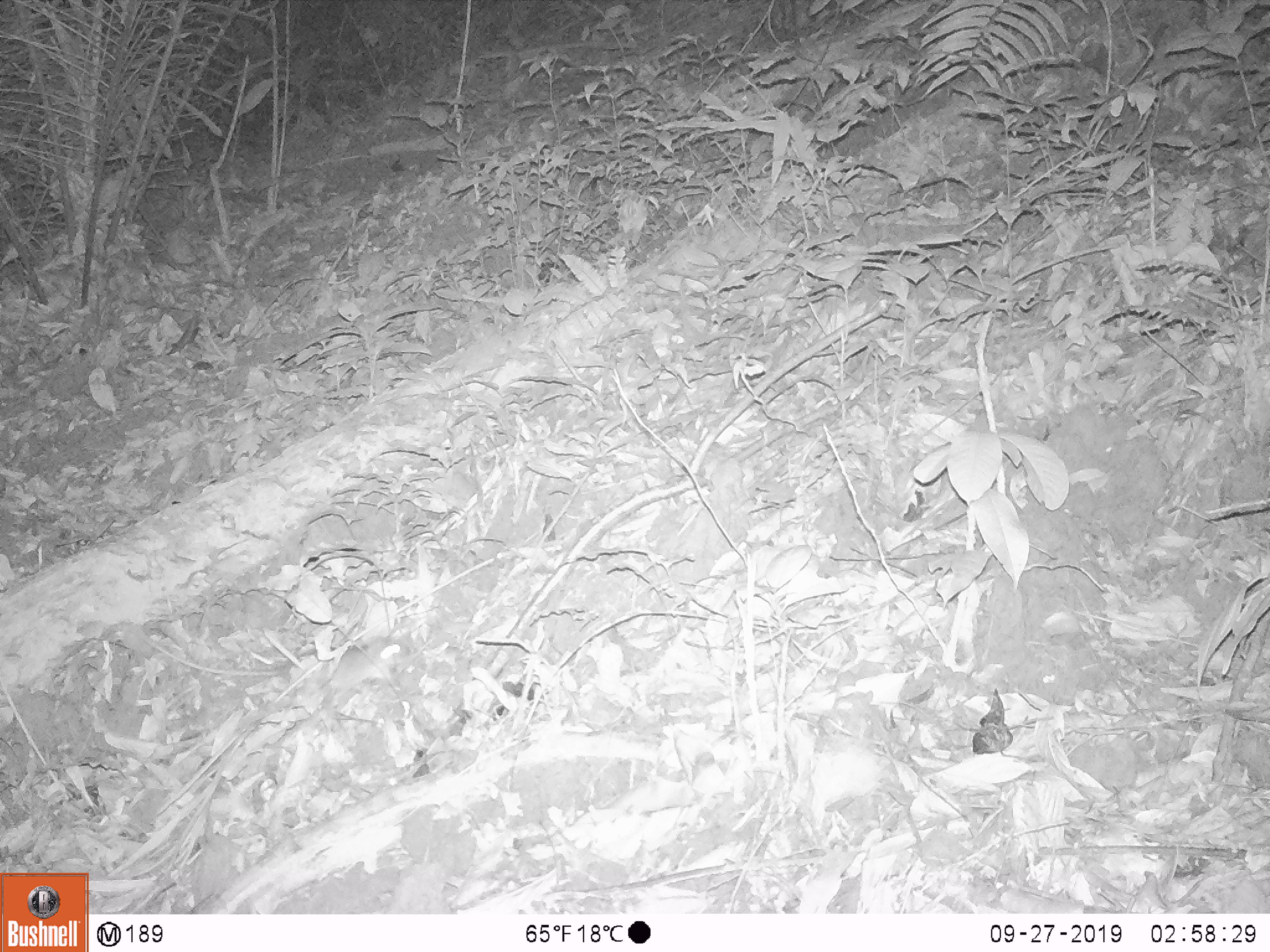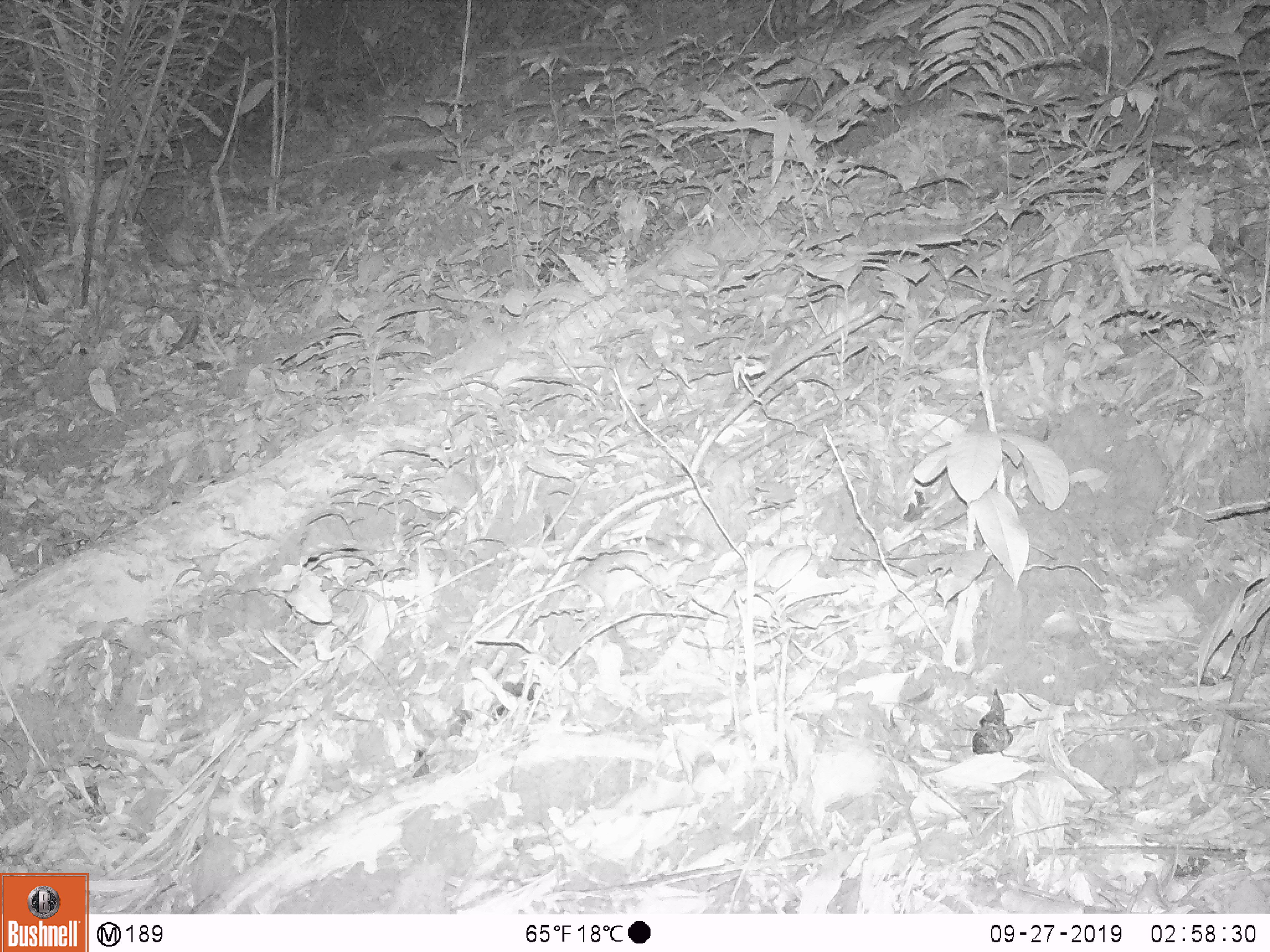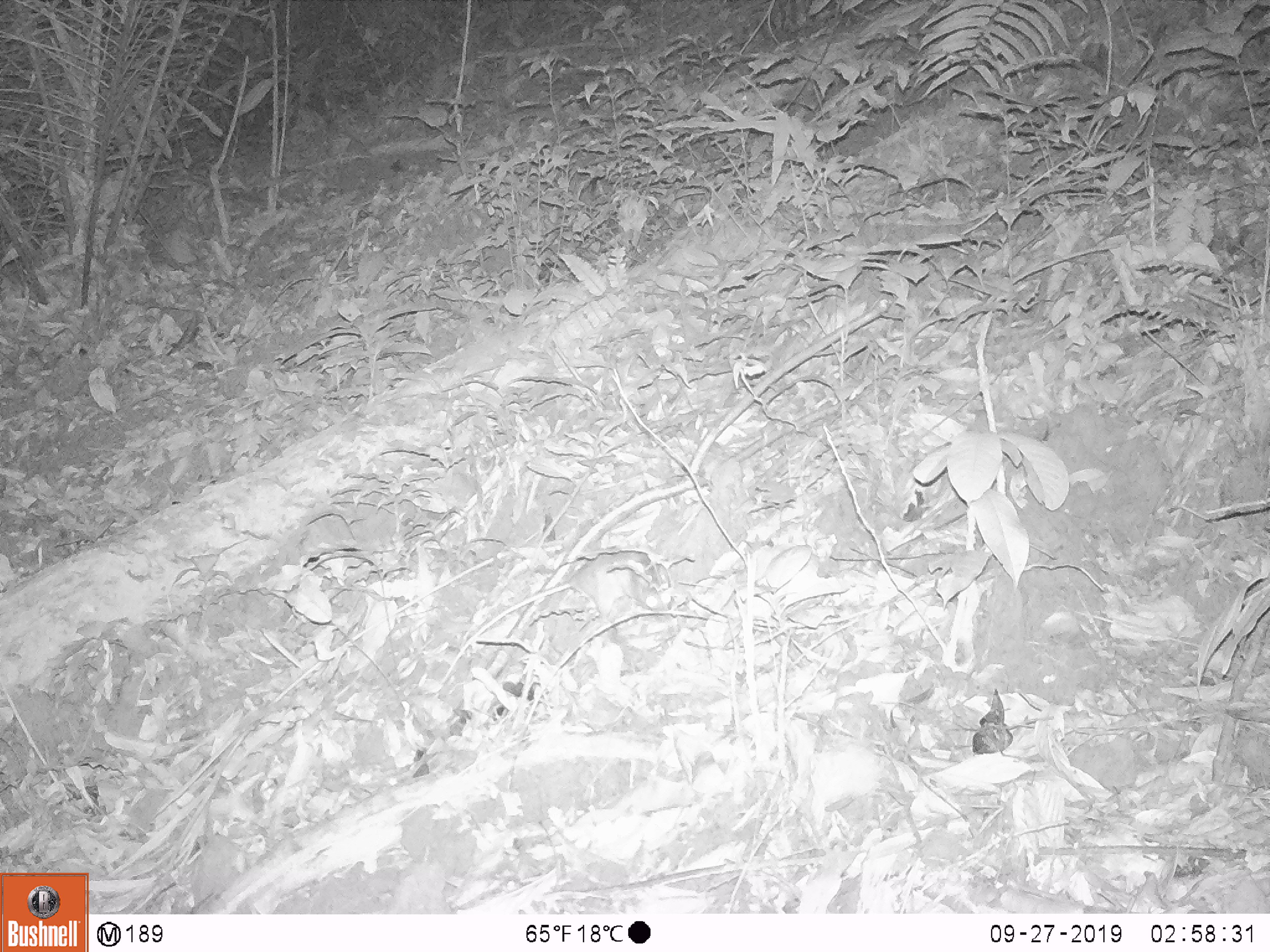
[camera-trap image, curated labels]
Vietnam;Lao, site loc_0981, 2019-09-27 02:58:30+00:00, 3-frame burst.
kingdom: Animalia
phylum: Chordata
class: Mammalia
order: Rodentia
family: Muridae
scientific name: Muridae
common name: old-world mice and rats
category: unidentified murid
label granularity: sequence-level